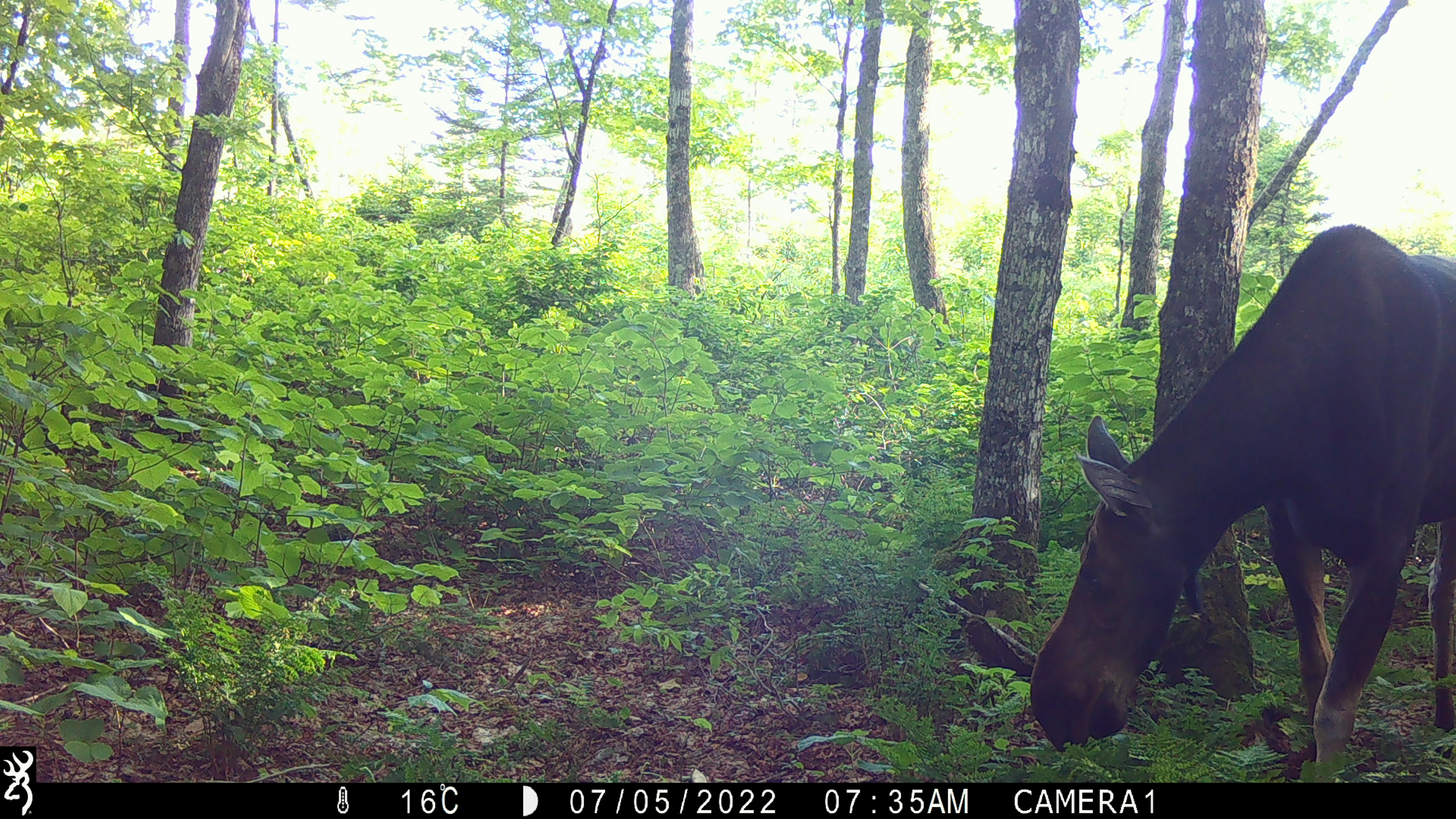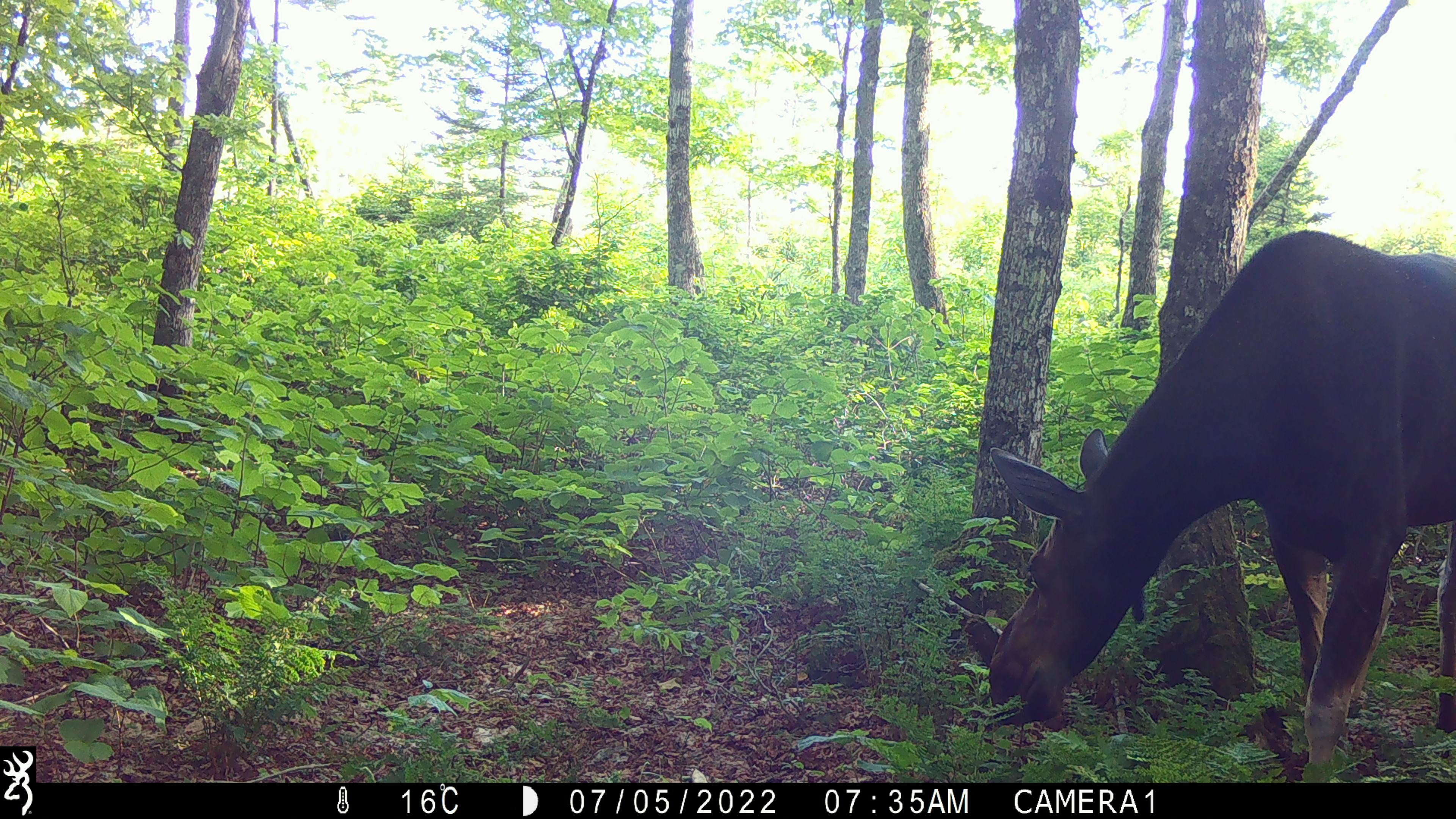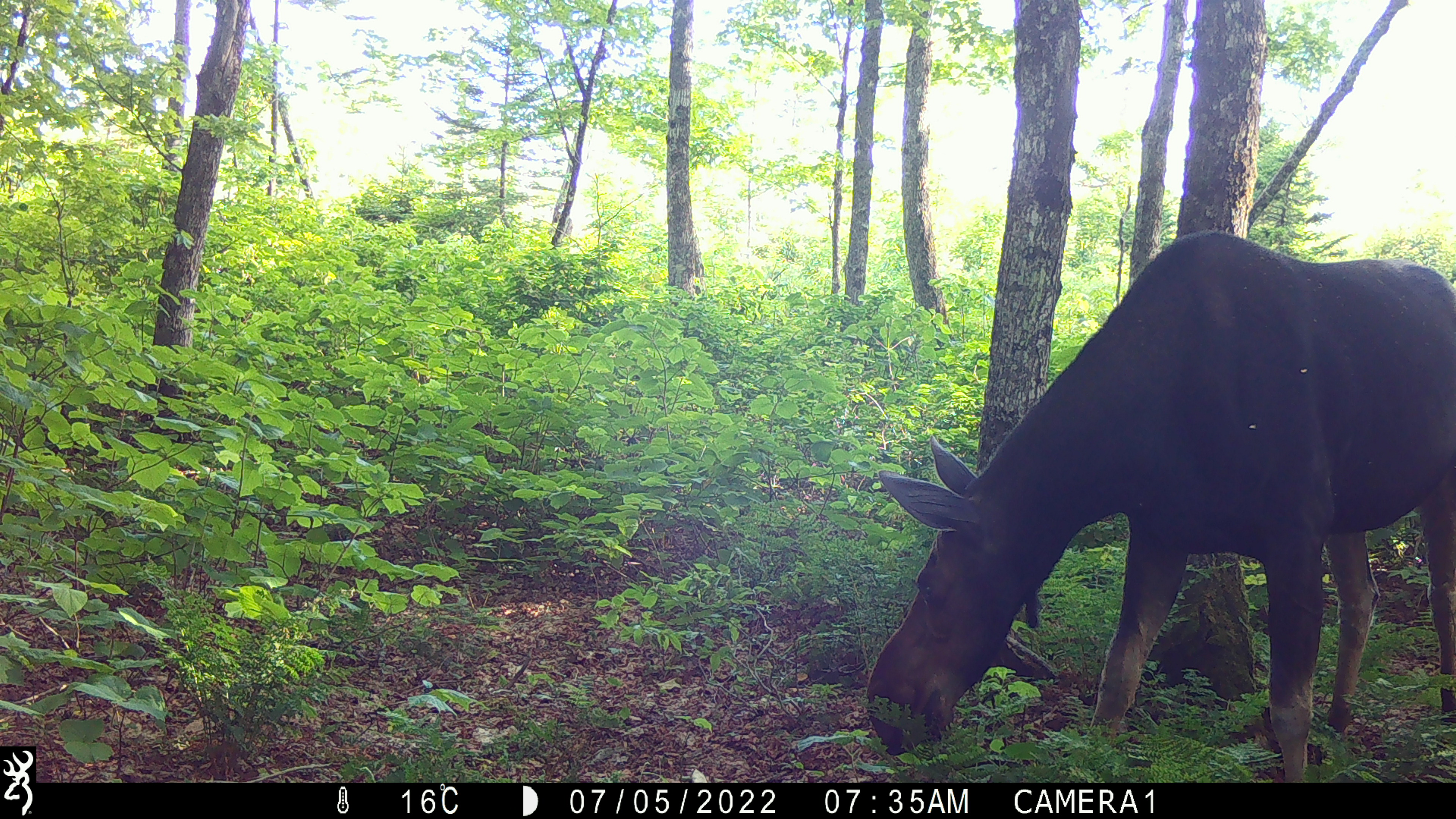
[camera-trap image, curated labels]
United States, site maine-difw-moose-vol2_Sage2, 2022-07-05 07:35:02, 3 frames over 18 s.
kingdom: Animalia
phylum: Chordata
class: Mammalia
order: Artiodactyla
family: Cervidae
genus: Alces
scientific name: Alces alces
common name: moose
Moose (Alces alces).